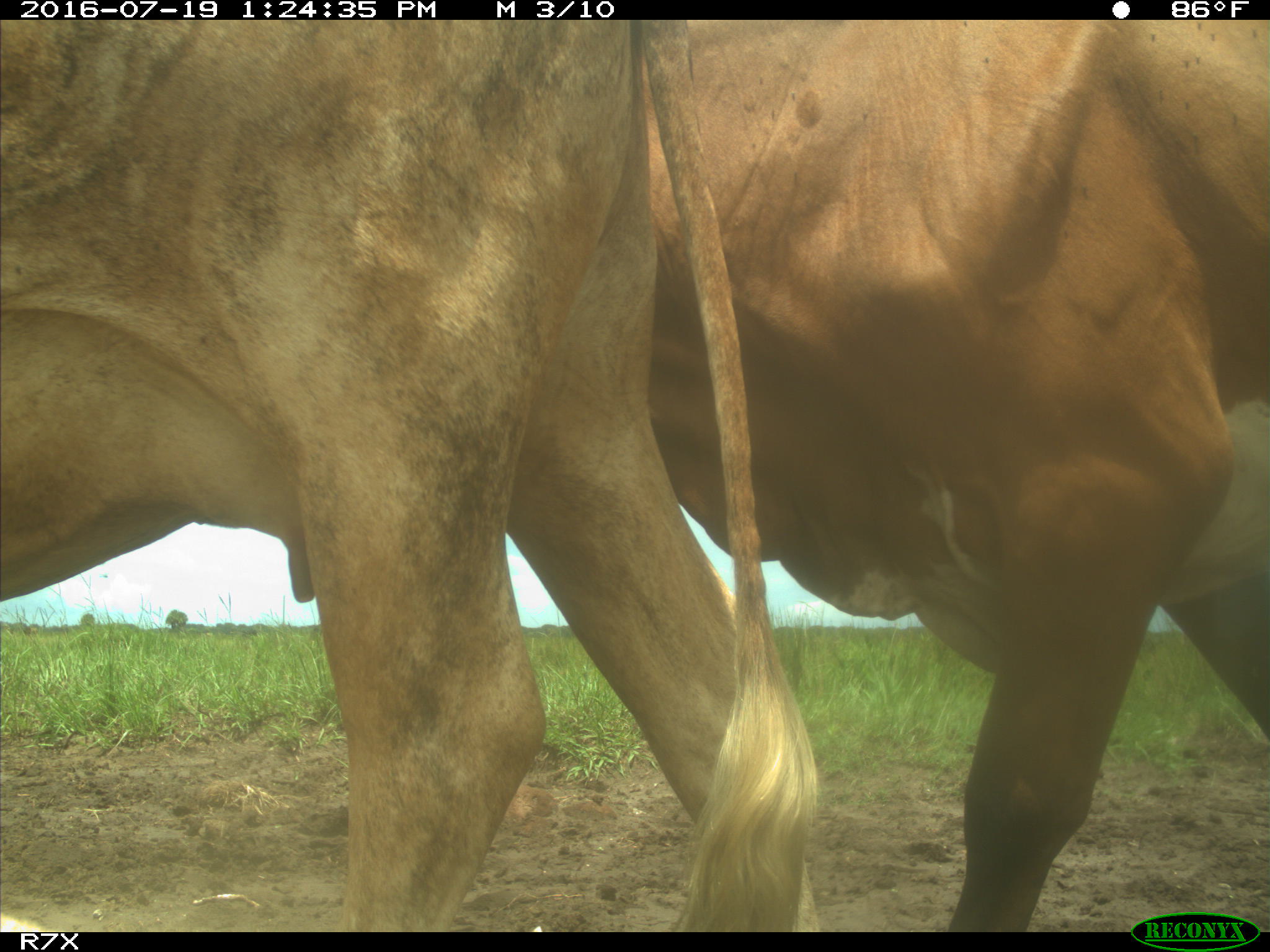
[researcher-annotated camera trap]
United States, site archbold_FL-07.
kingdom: Animalia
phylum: Chordata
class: Mammalia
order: Artiodactyla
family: Bovidae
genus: Bos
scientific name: Bos taurus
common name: domestic cow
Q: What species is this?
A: Bos taurus (domestic cow).